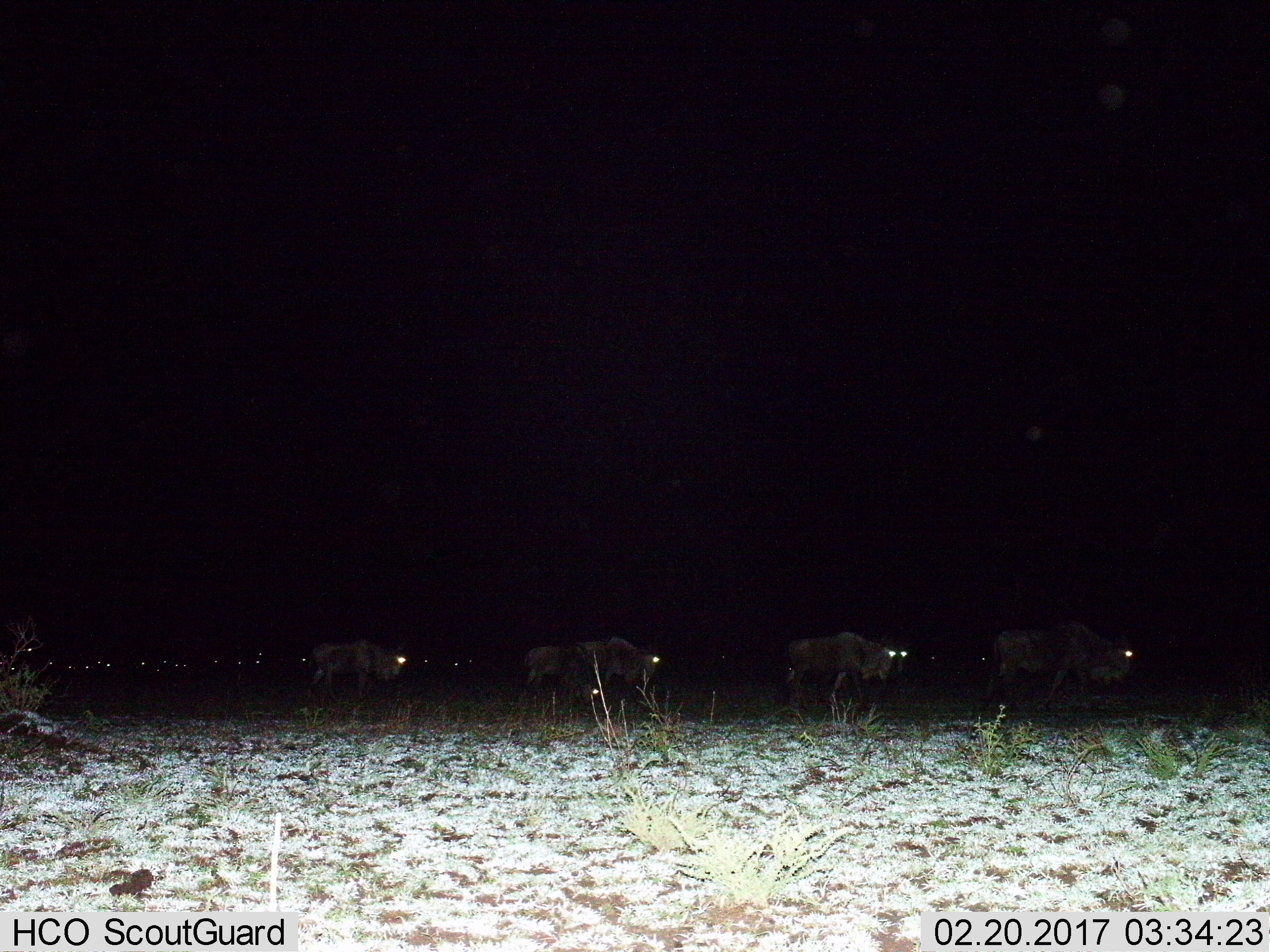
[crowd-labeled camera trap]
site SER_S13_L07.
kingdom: Animalia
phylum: Chordata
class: Mammalia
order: Artiodactyla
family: Bovidae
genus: Connochaetes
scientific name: Connochaetes taurinus taurinus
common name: blue wildebeest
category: wildebeestblue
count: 5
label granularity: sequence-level